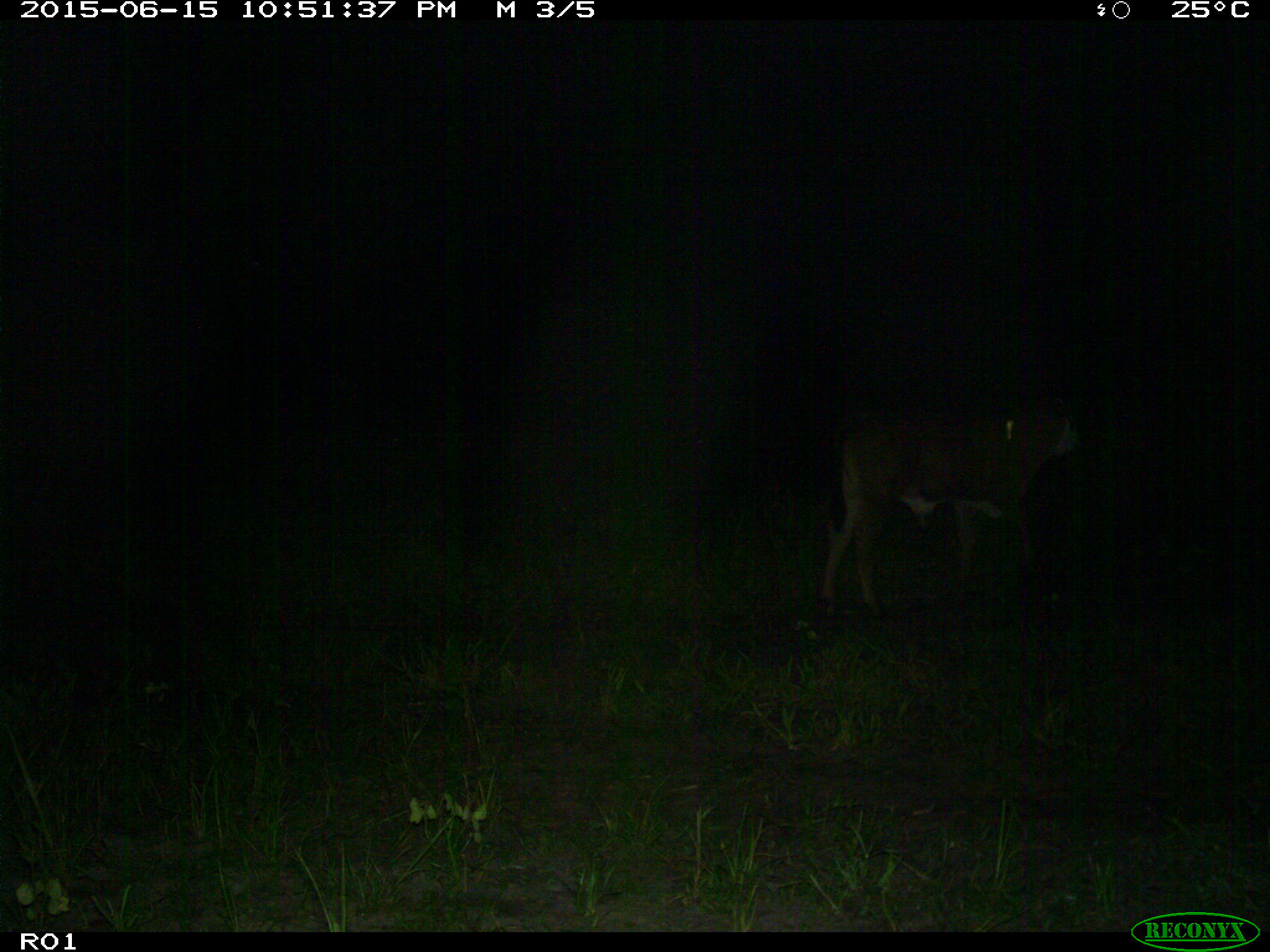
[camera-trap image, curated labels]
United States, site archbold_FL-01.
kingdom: Animalia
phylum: Chordata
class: Mammalia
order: Artiodactyla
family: Bovidae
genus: Bos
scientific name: Bos taurus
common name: domestic cow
Bos taurus (domestic cow).